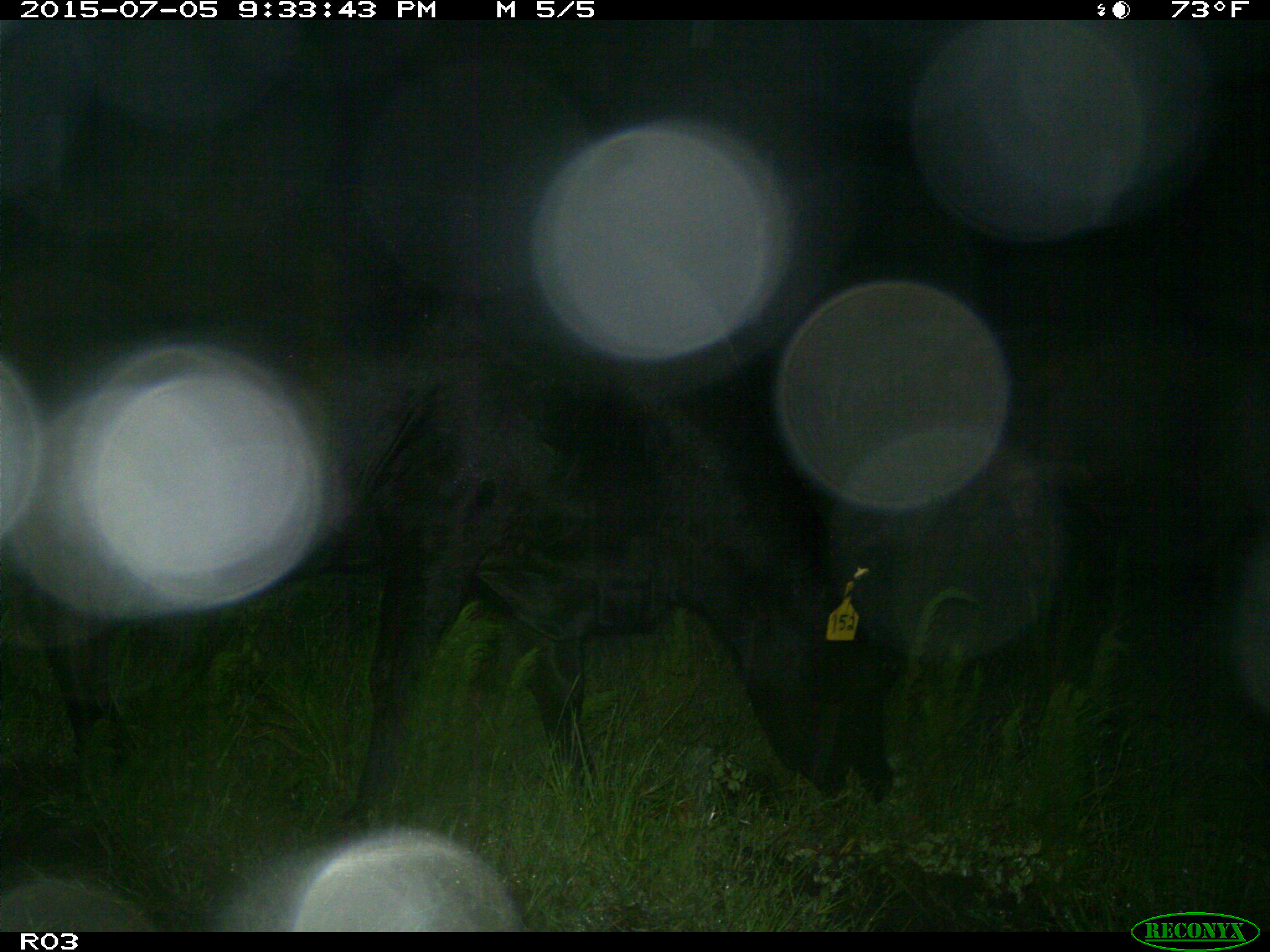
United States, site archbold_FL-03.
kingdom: Animalia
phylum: Chordata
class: Mammalia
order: Artiodactyla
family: Bovidae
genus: Bos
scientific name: Bos taurus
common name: domestic cow